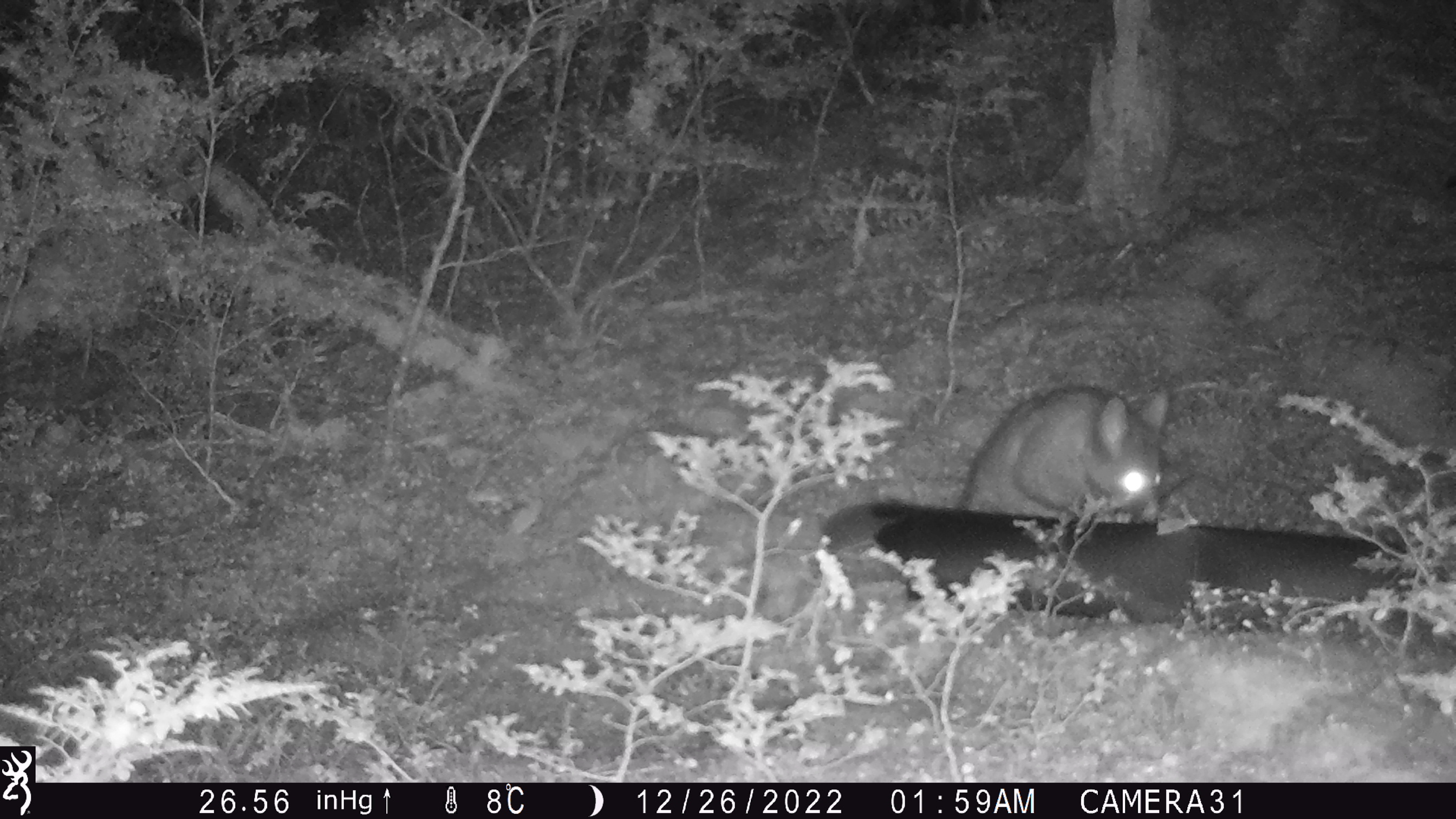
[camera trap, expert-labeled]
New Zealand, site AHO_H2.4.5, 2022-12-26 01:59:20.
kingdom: Animalia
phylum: Chordata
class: Mammalia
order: Diprotodontia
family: Phalangeridae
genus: Trichosurus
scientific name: Trichosurus vulpecula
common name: common brushtail possum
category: possum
Possum (common brushtail possum) (Trichosurus vulpecula).